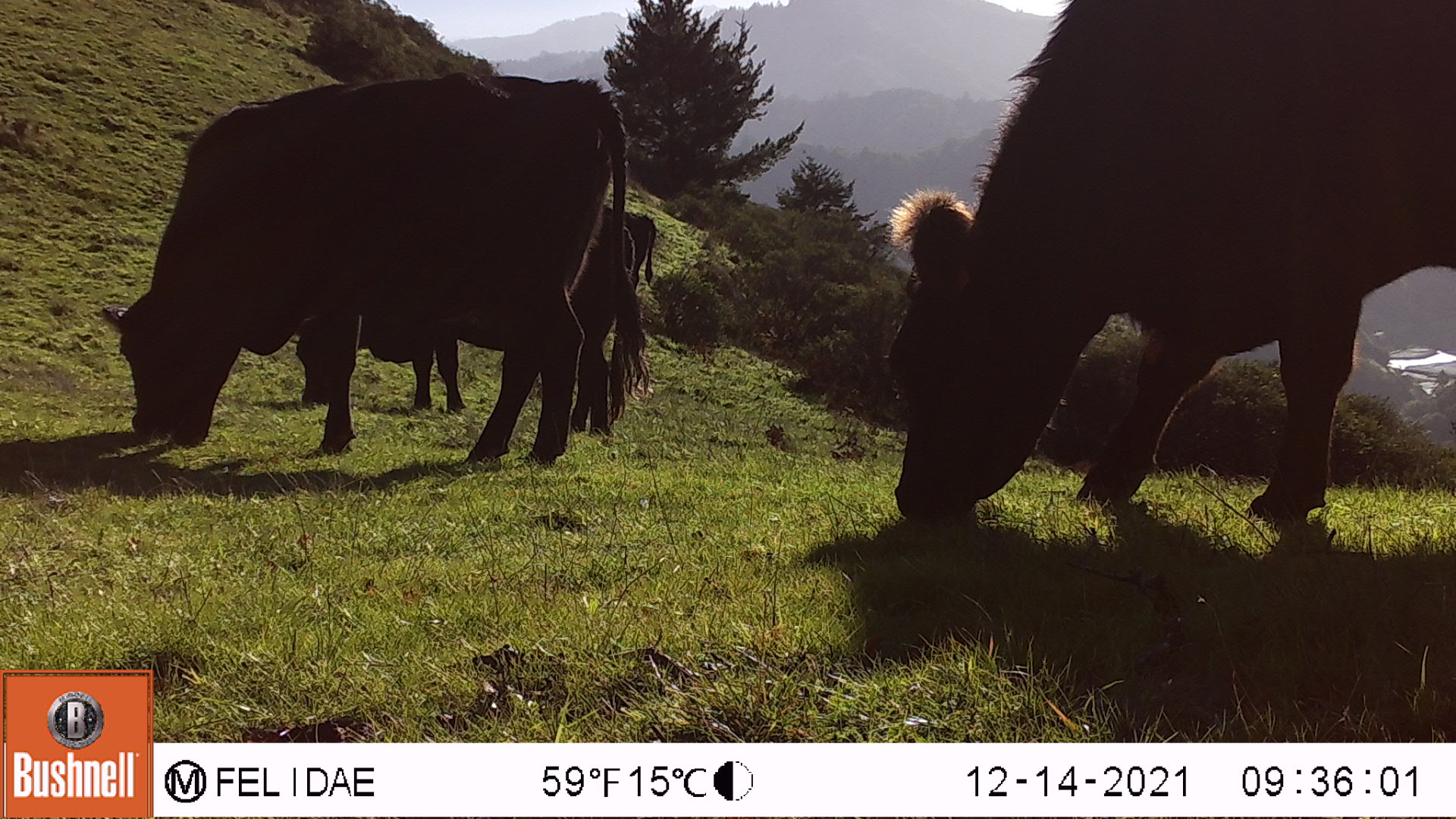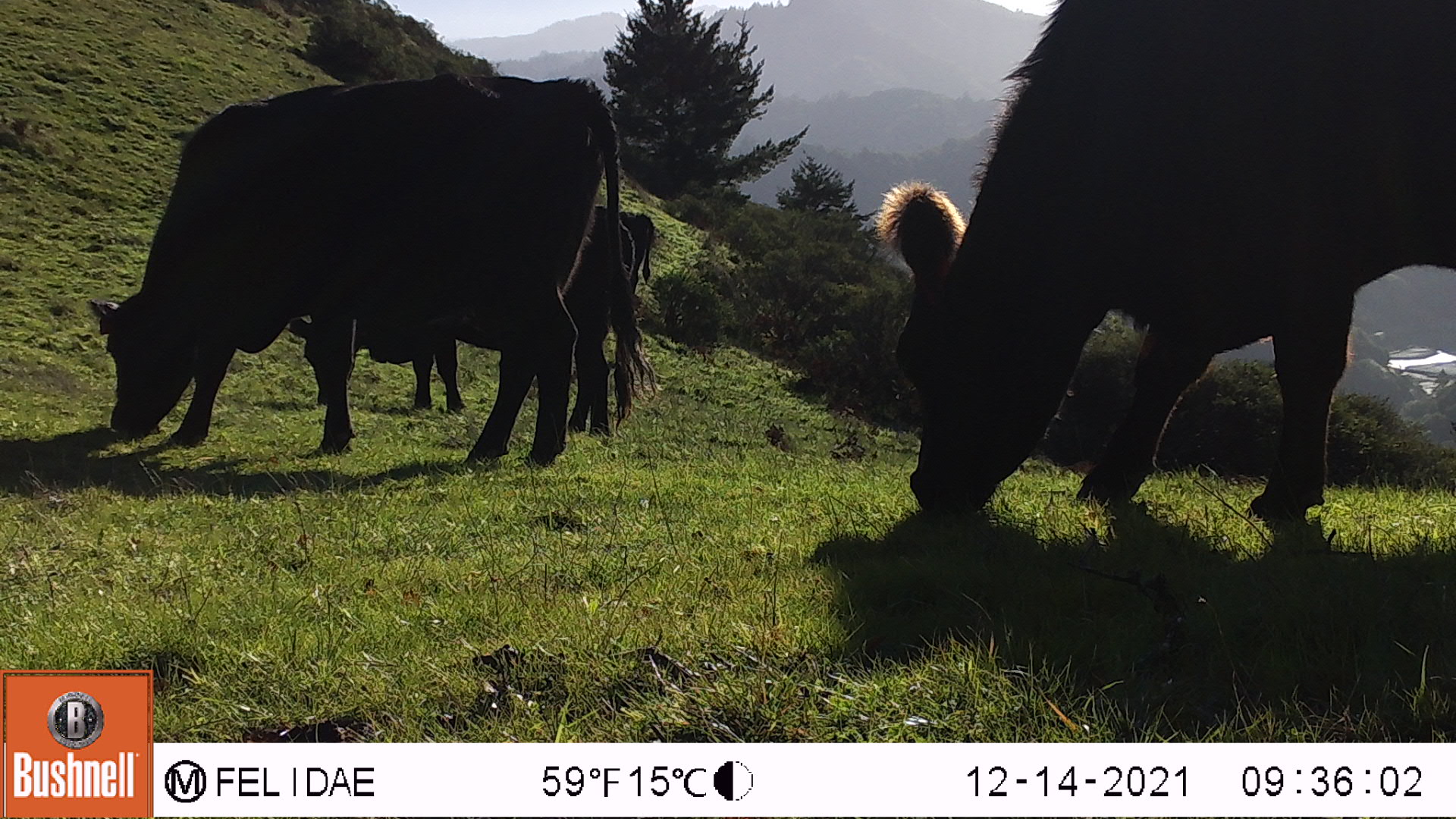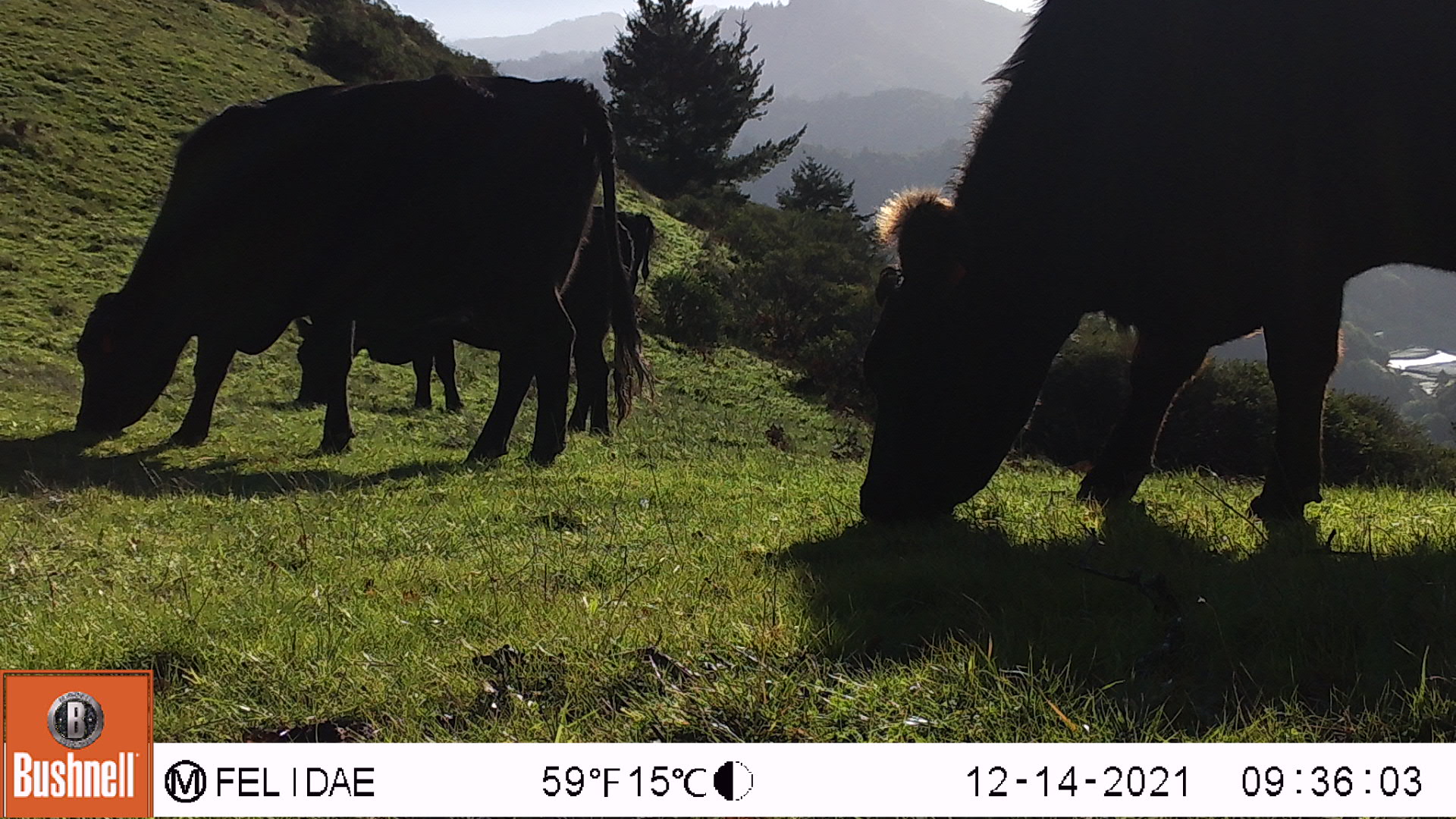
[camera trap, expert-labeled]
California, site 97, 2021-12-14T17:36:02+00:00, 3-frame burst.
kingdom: Animalia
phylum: Chordata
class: Mammalia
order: Artiodactyla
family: Bovidae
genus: Bos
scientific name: Bos taurus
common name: domestic cattle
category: cattle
Cattle (domestic cattle) (Bos taurus).